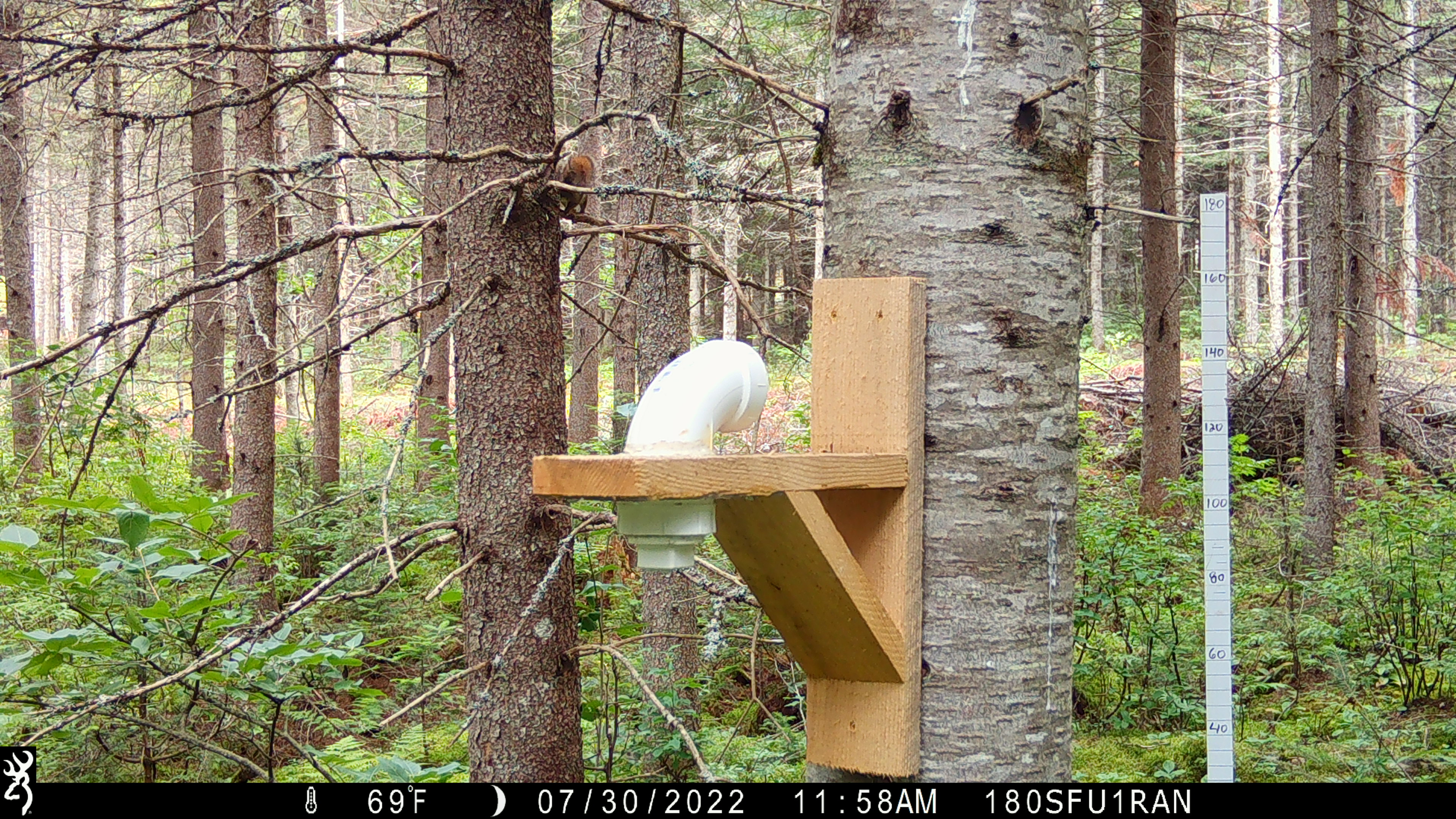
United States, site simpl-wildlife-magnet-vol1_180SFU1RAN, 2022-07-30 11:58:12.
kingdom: Animalia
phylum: Chordata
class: Mammalia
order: Rodentia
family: Sciuridae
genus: Tamiasciurus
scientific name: Tamiasciurus hudsonicus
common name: red squirrel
Red squirrel (Tamiasciurus hudsonicus).